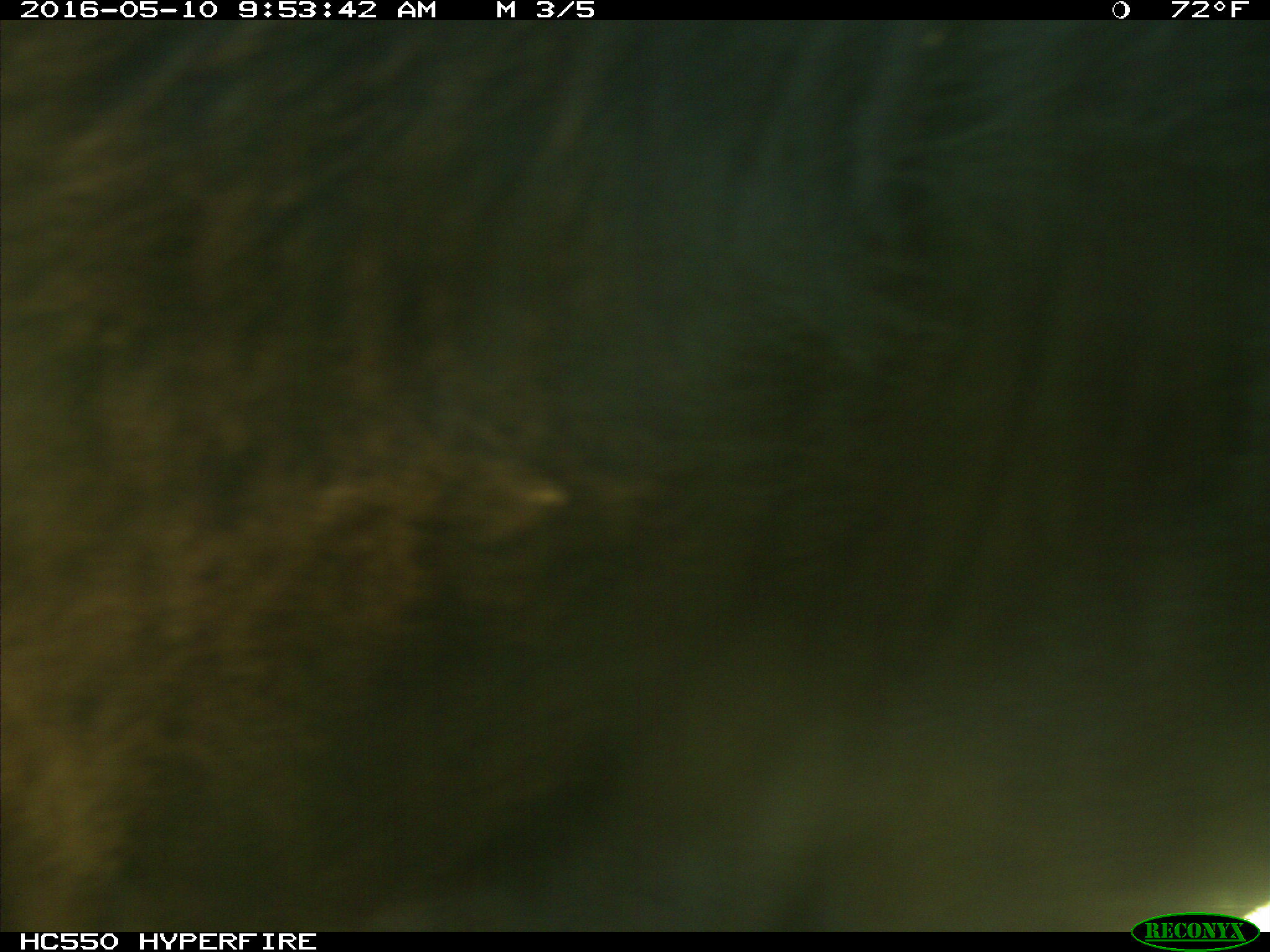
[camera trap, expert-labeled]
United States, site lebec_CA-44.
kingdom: Animalia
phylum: Chordata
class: Mammalia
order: Artiodactyla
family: Bovidae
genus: Bos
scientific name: Bos taurus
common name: domestic cow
Bos taurus (domestic cow).